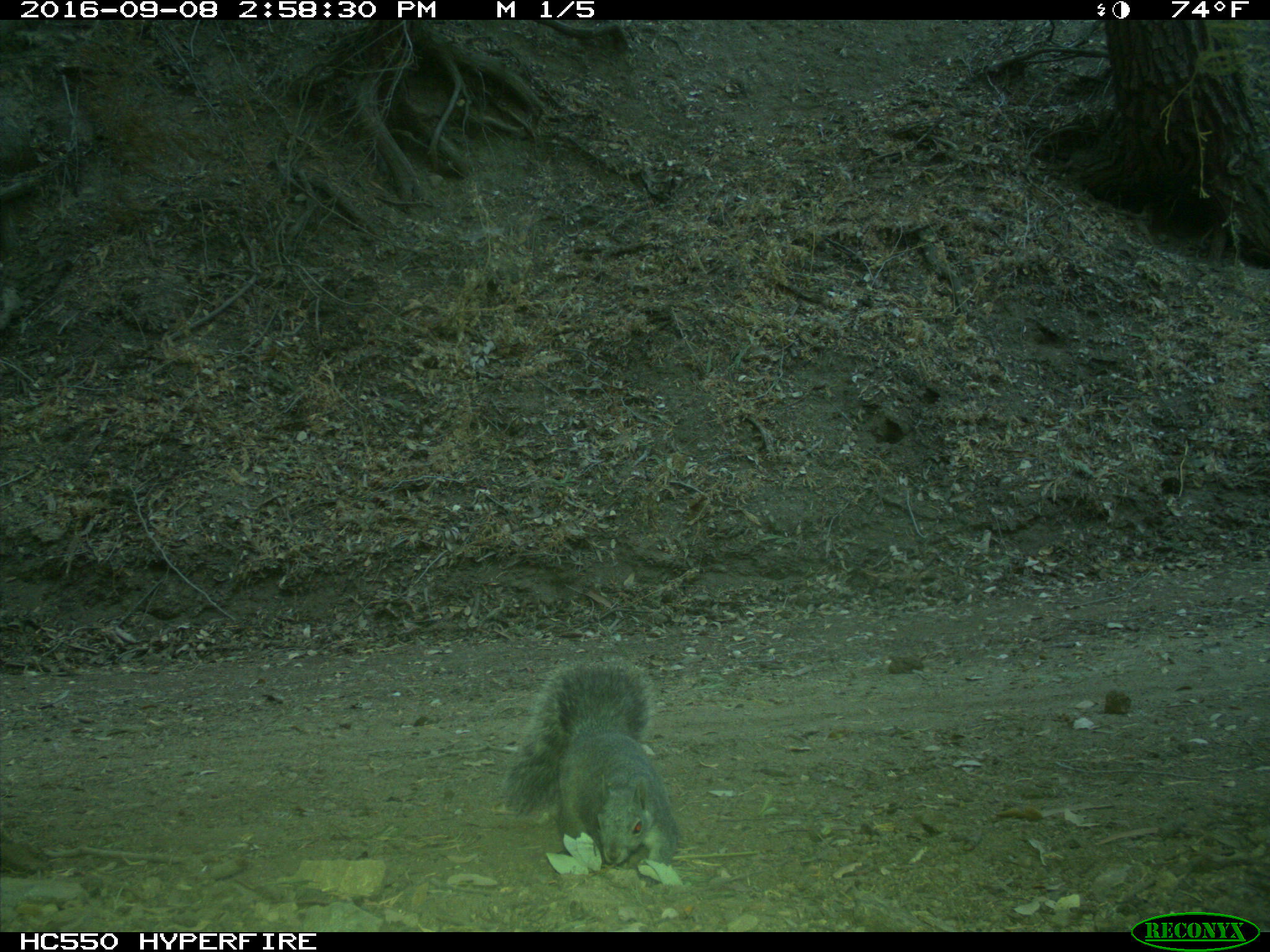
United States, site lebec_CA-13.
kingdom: Animalia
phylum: Chordata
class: Mammalia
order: Rodentia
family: Sciuridae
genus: Sciurus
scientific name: Sciurus carolinensis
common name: eastern gray squirrel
Sciurus carolinensis (eastern gray squirrel).